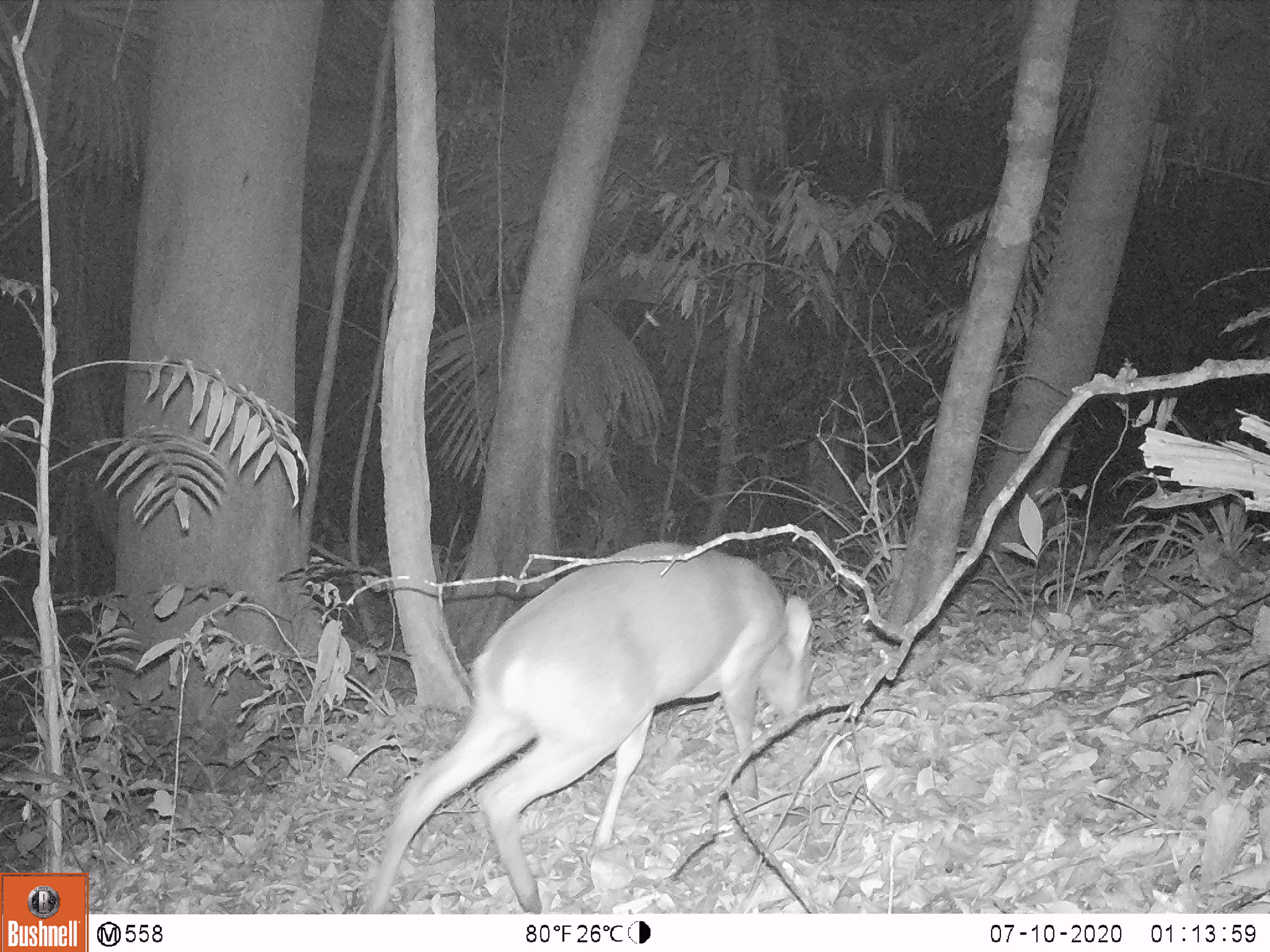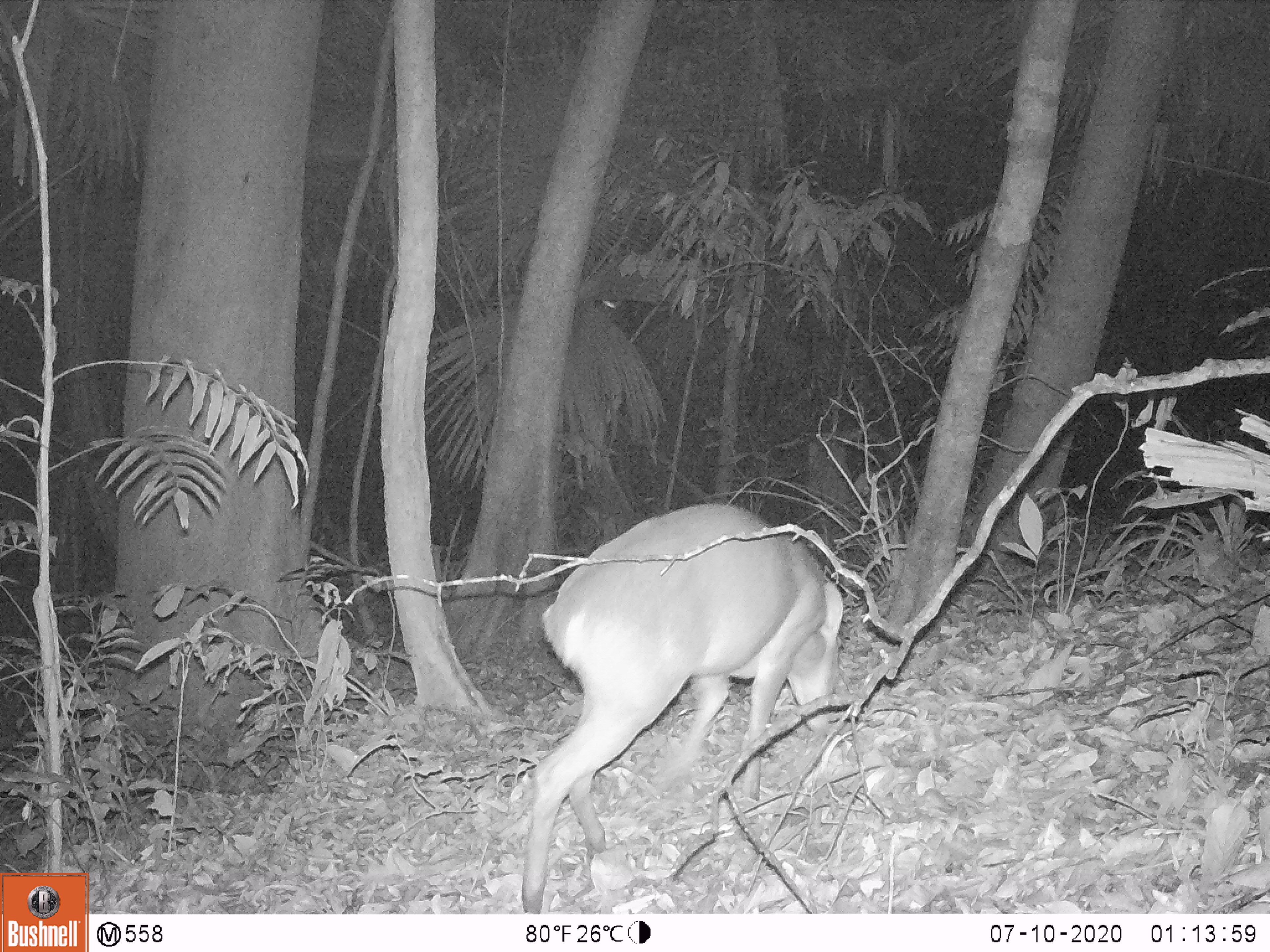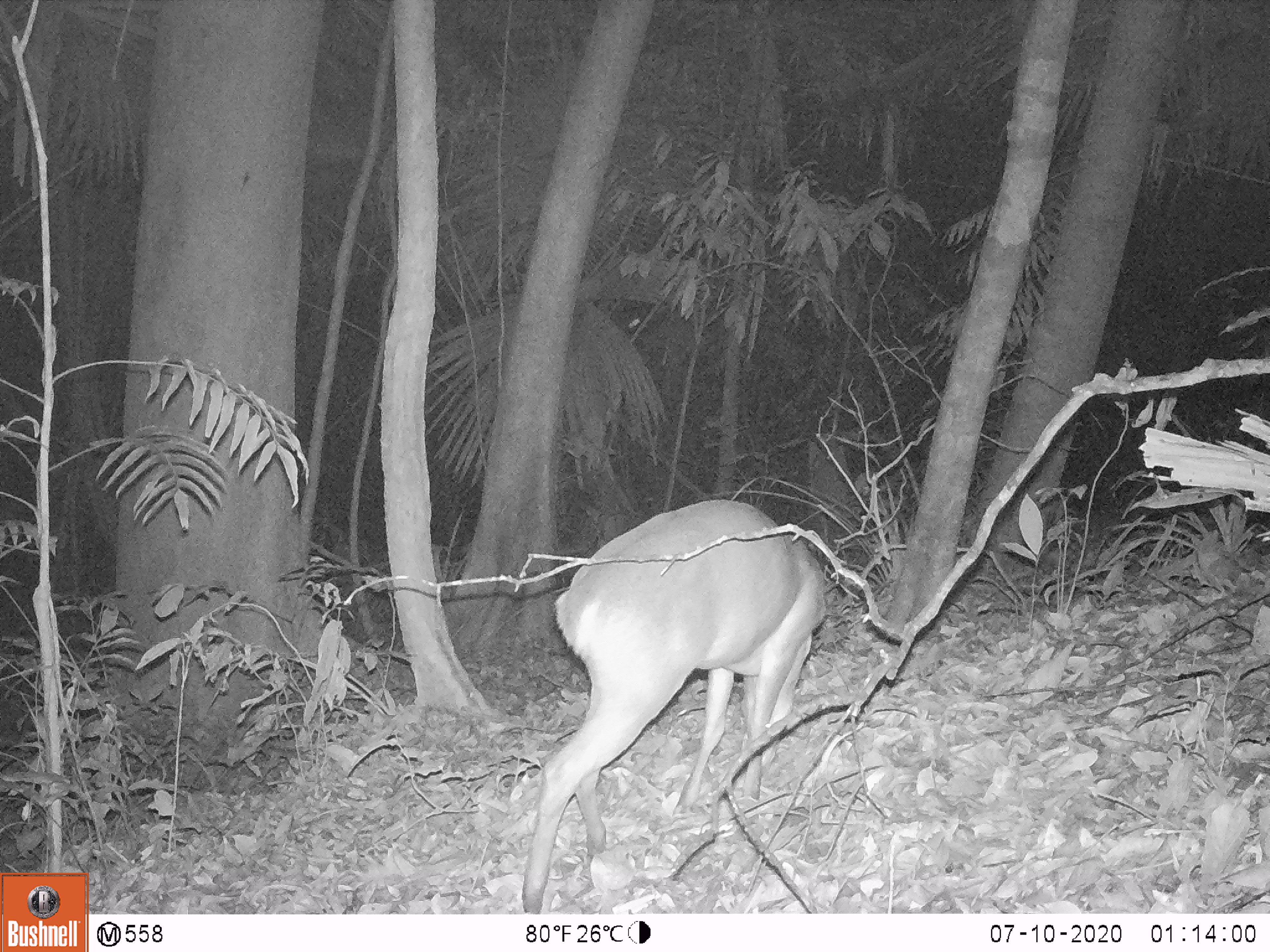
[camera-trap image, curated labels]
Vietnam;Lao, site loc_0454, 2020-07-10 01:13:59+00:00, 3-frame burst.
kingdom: Animalia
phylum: Chordata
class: Mammalia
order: Artiodactyla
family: Cervidae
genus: Muntiacus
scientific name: Muntiacus vuquangensis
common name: large-antlered muntjac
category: large antlered muntjac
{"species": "large antlered muntjac (large-antlered muntjac) (Muntiacus vuquangensis)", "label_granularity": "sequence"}